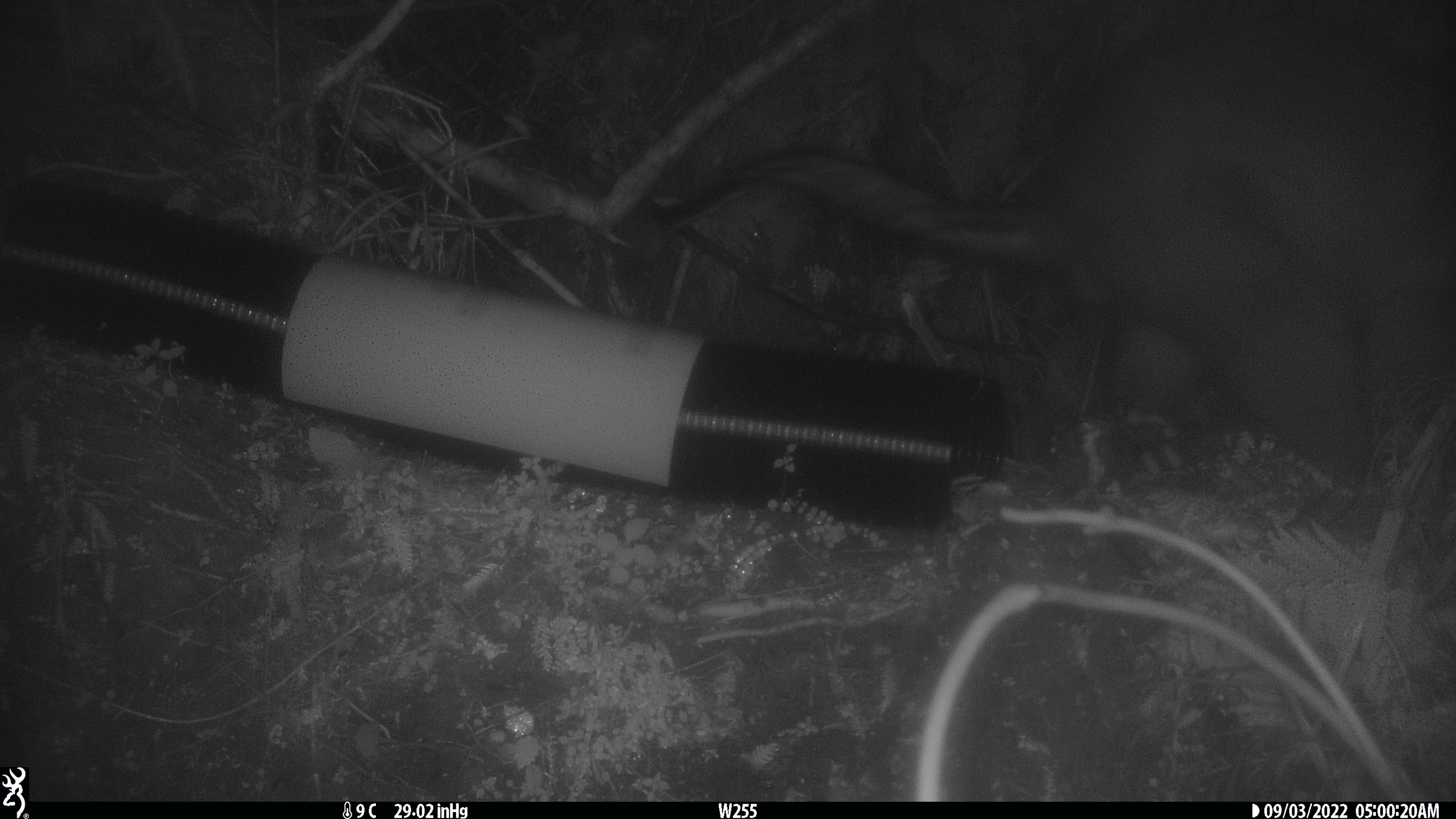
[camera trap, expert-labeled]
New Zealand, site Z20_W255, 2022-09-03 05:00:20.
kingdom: Animalia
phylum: Chordata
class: Mammalia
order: Diprotodontia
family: Phalangeridae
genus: Trichosurus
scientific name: Trichosurus vulpecula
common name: common brushtail possum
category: possum